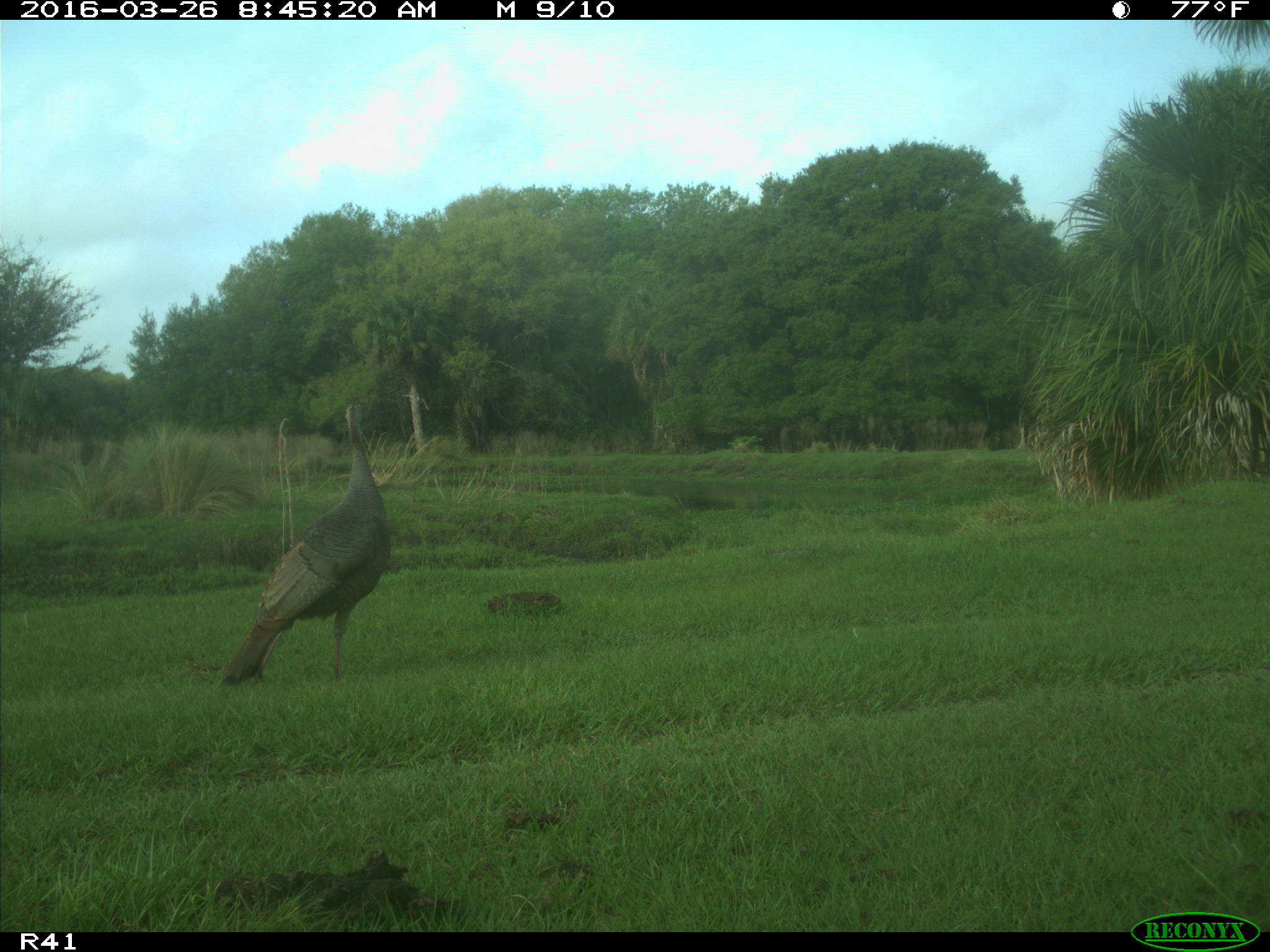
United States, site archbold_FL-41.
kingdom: Animalia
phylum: Chordata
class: Mammalia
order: Artiodactyla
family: Bovidae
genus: Bos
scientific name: Bos taurus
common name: domestic cow